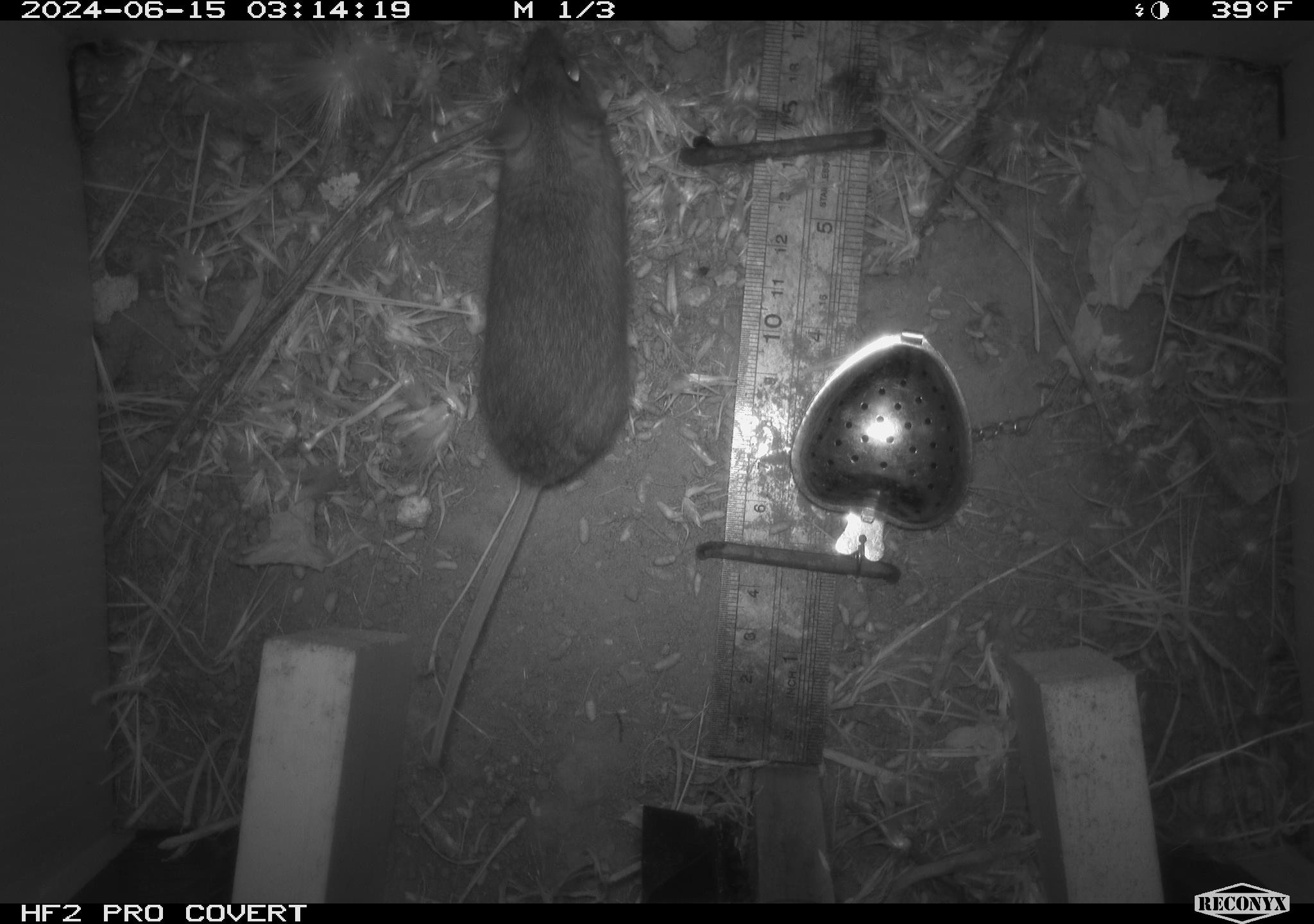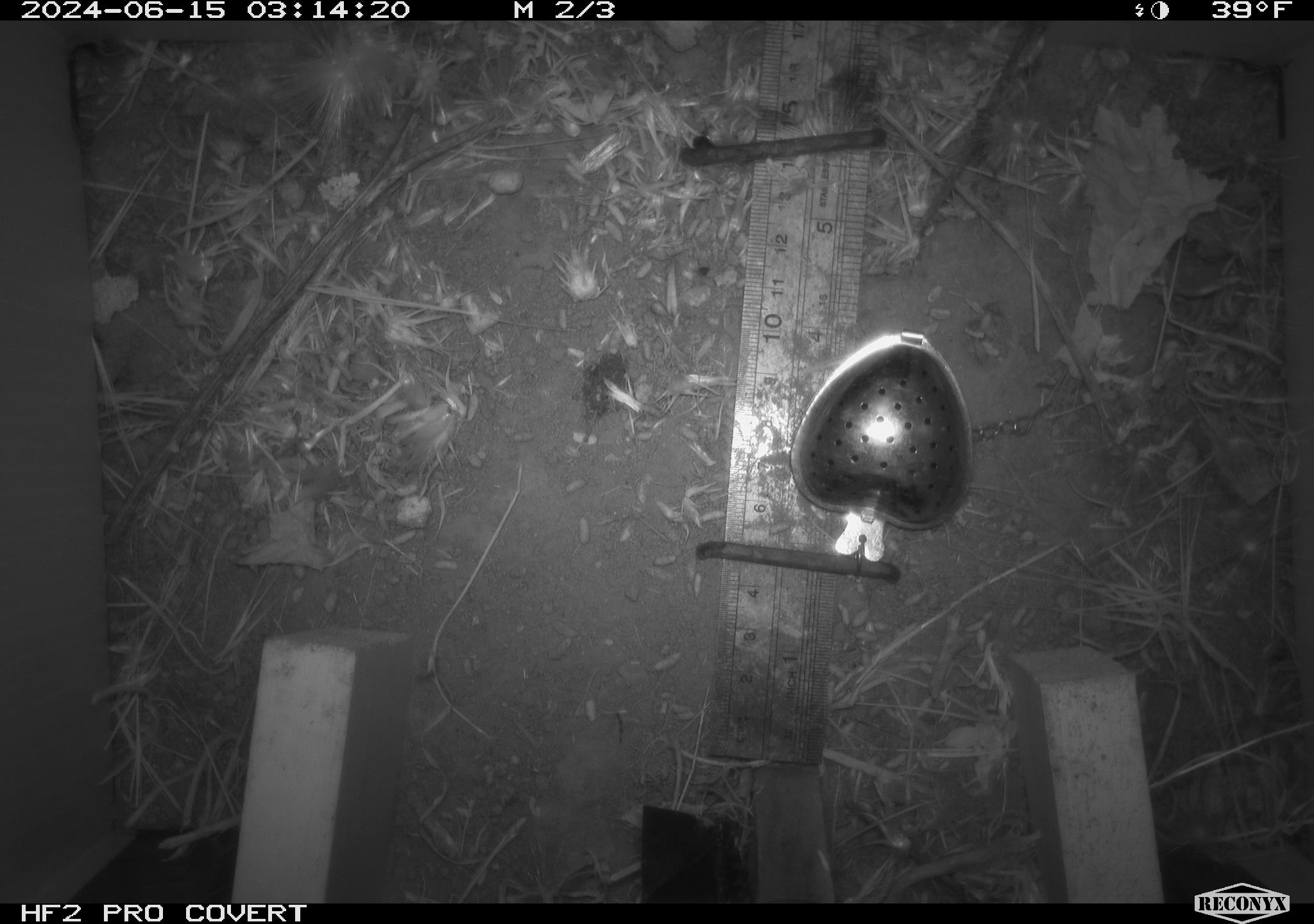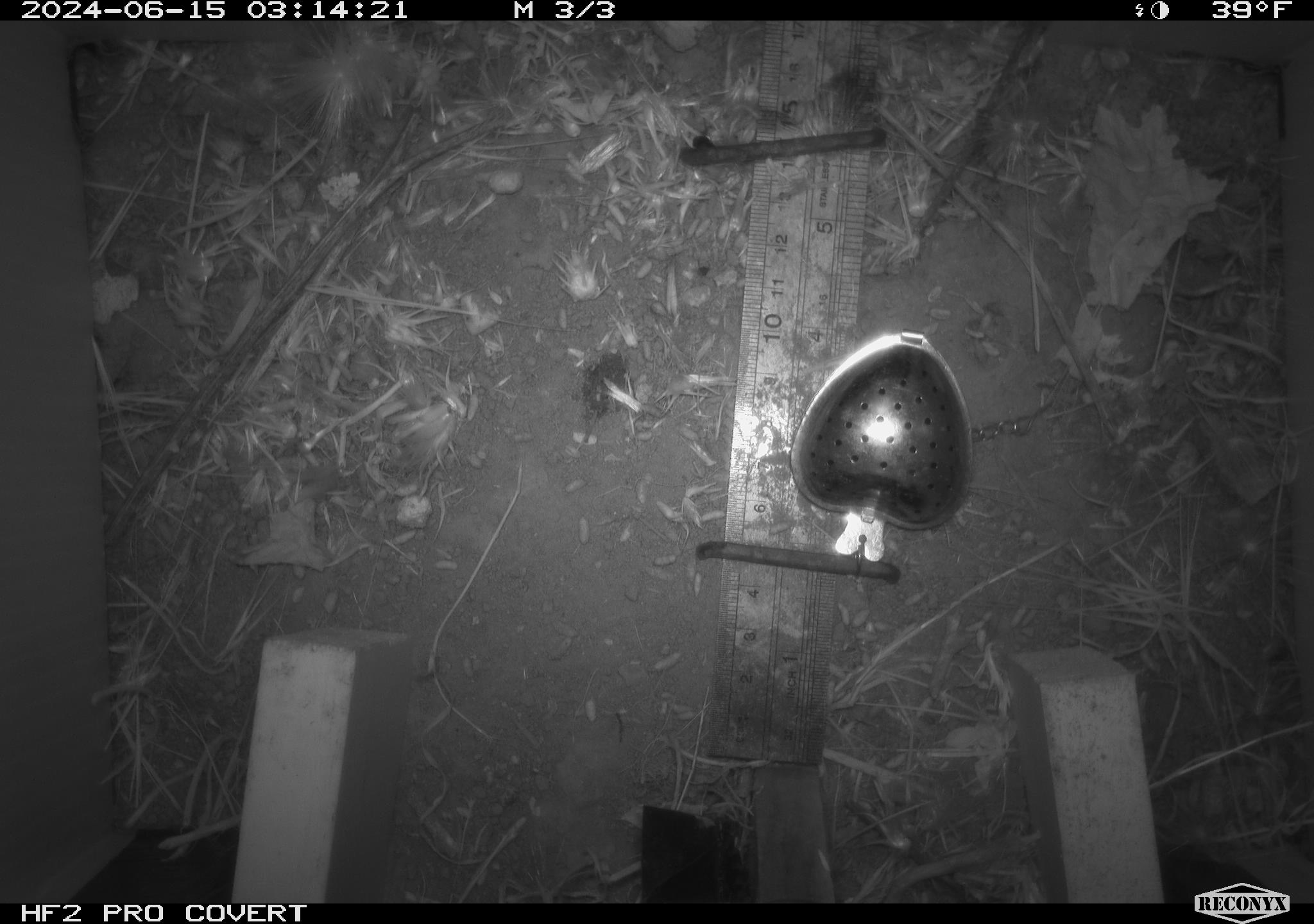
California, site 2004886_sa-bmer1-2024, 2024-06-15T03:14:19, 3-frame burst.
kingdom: Animalia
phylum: Chordata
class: Mammalia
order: Rodentia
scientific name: Rodentia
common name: mouse species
Mouse species (Rodentia).